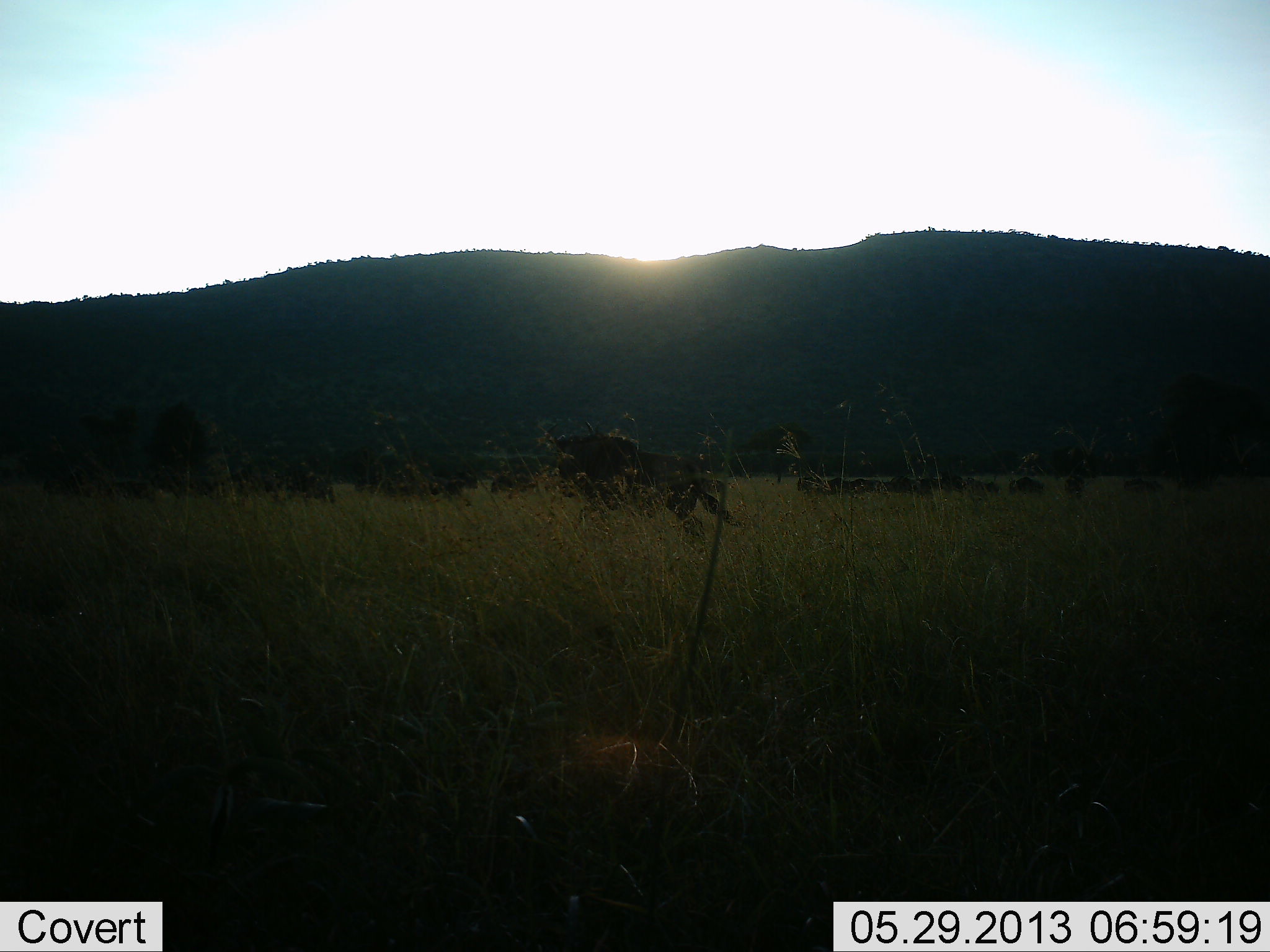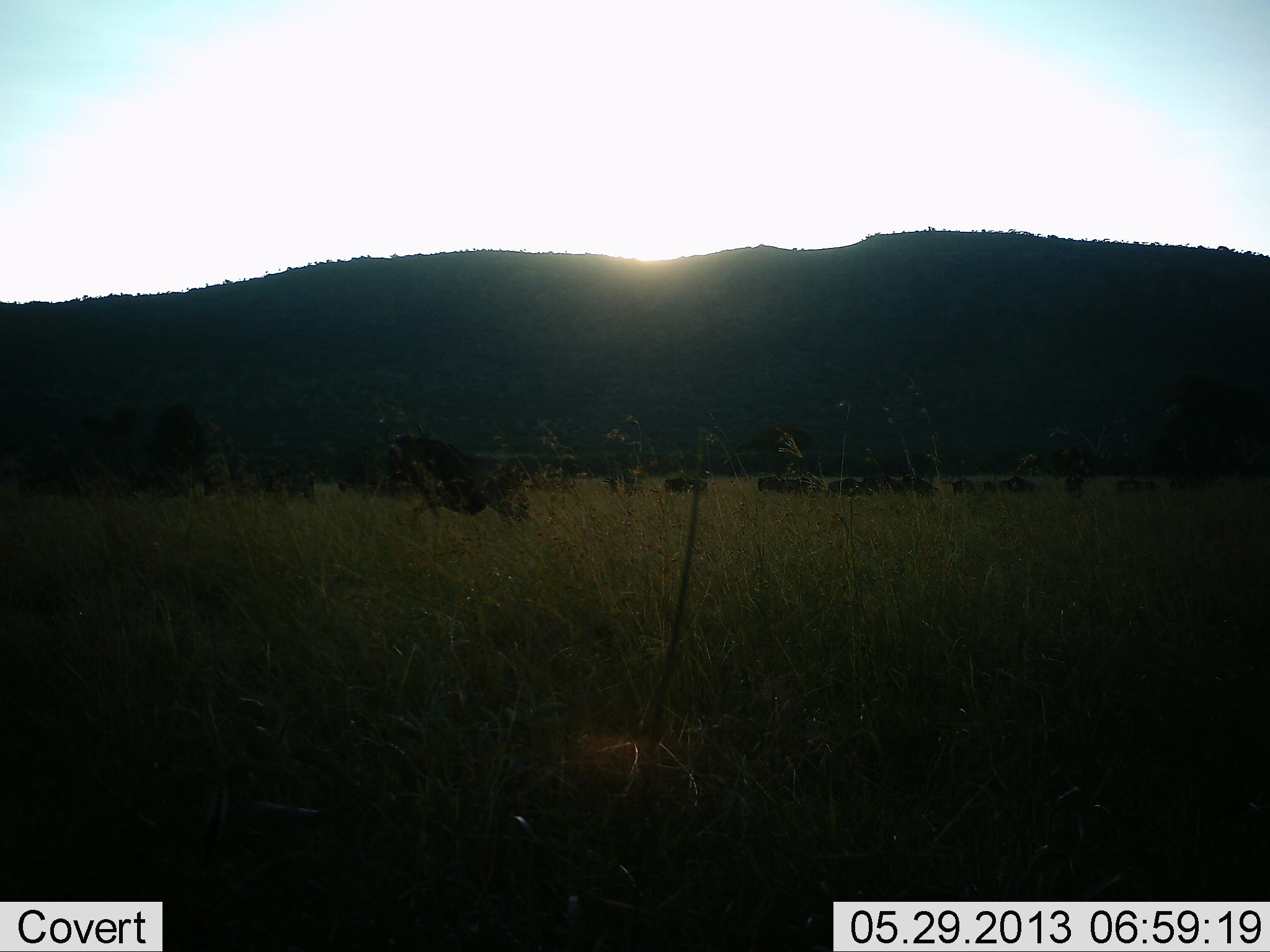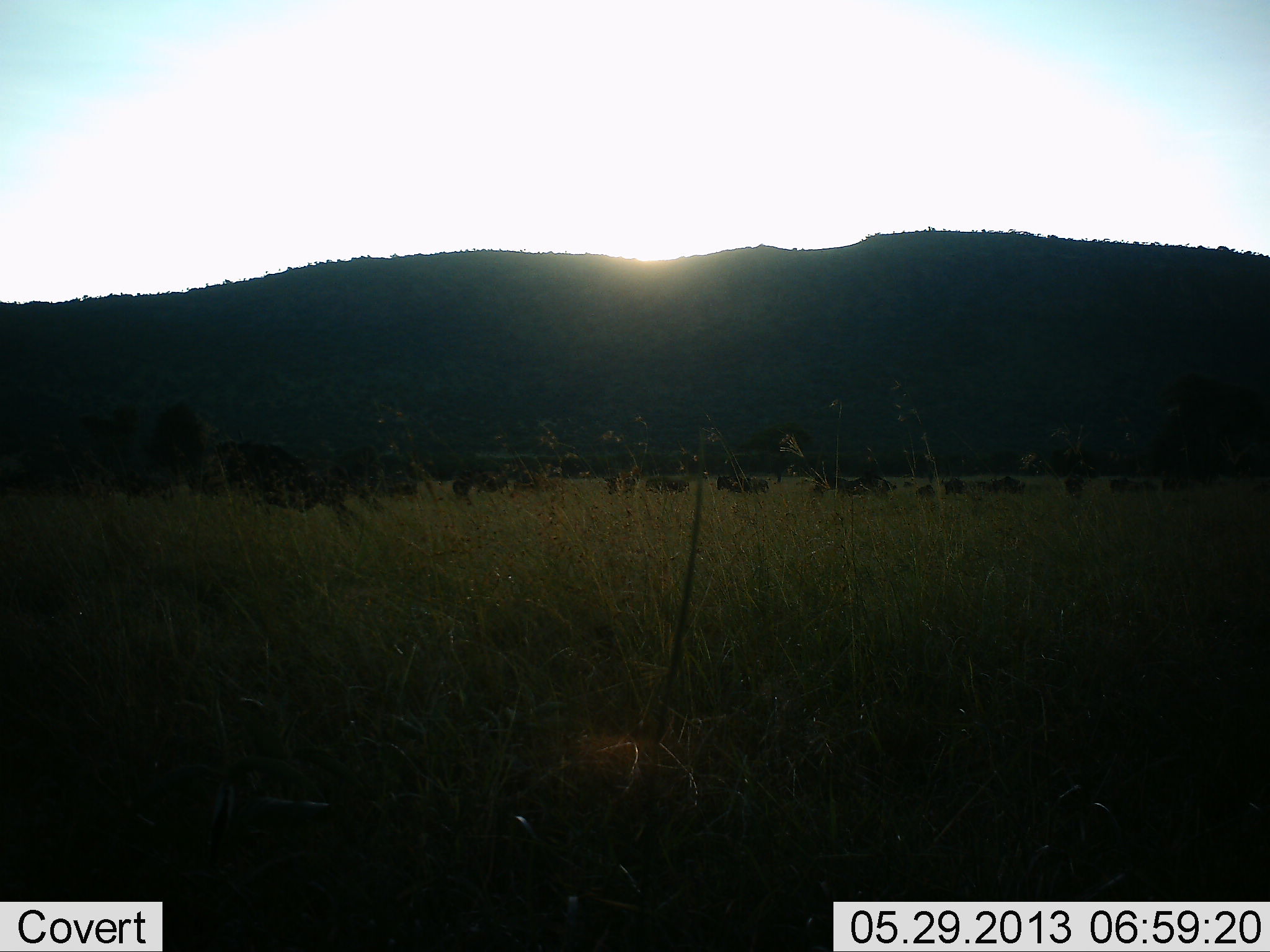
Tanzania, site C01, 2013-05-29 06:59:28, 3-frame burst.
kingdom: Animalia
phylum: Chordata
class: Mammalia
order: Artiodactyla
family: Bovidae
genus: Connochaetes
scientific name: Connochaetes taurinus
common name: blue wildebeest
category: wildebeest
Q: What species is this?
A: Wildebeest (blue wildebeest) (Connochaetes taurinus).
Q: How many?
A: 11-50.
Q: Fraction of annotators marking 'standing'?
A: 0%.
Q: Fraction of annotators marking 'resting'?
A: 0%.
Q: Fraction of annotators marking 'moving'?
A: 100%.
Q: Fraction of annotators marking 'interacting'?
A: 0%.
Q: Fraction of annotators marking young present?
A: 0%.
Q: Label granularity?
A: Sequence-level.